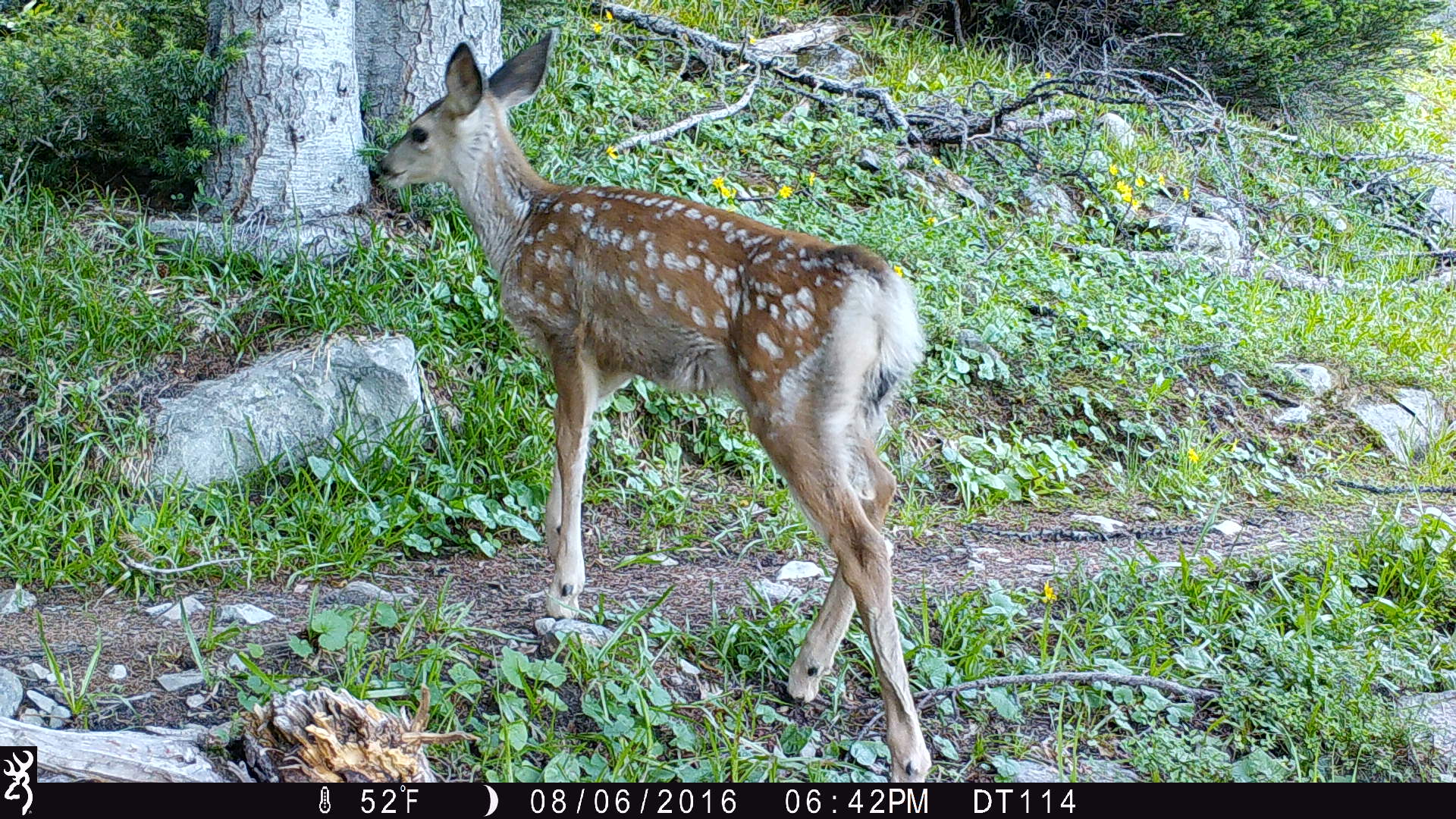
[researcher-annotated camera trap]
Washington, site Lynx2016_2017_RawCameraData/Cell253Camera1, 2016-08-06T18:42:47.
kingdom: Animalia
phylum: Chordata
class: Mammalia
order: Artiodactyla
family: Cervidae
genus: Odocoileus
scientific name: Odocoileus hemionus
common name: mule deer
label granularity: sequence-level